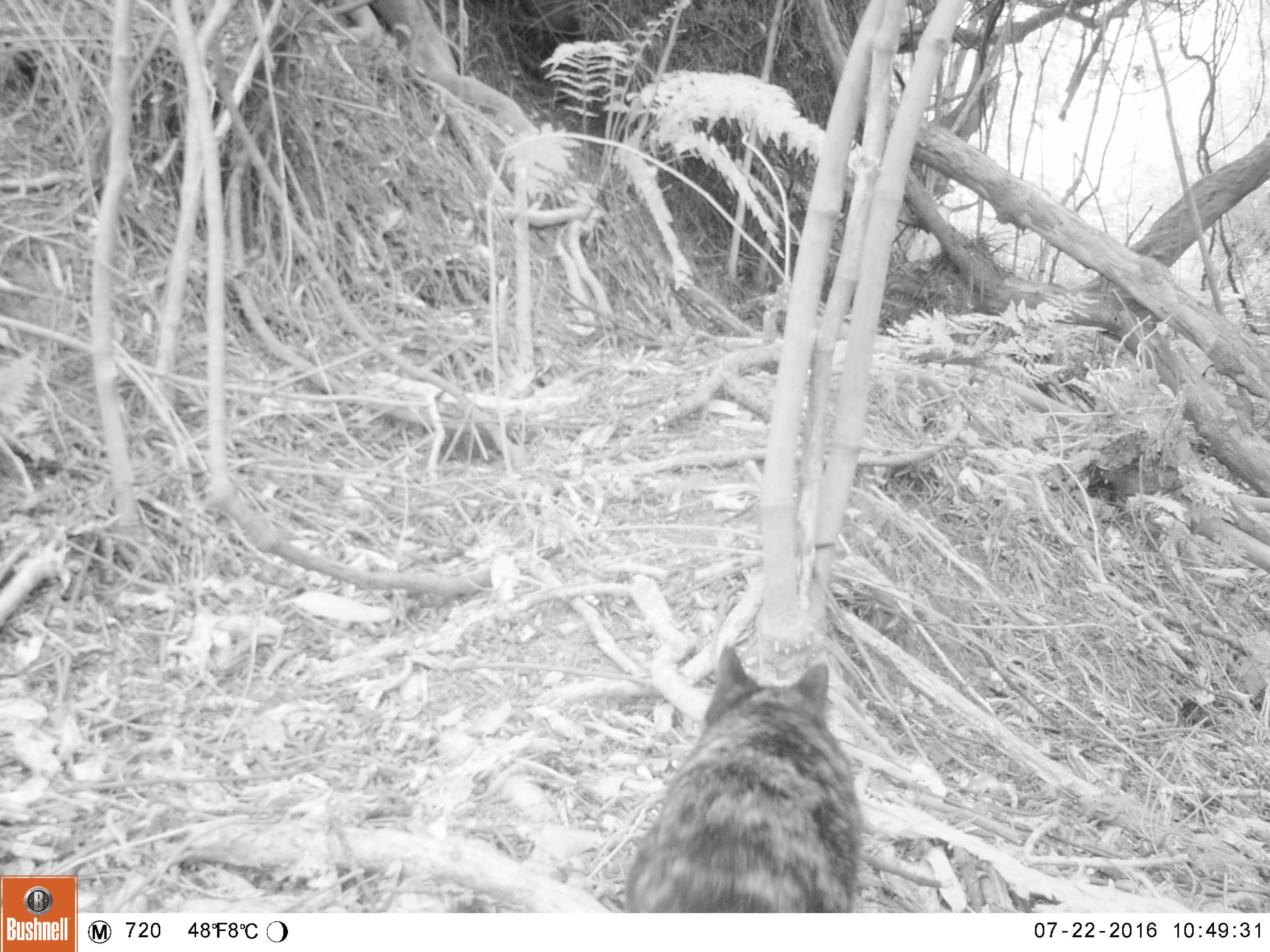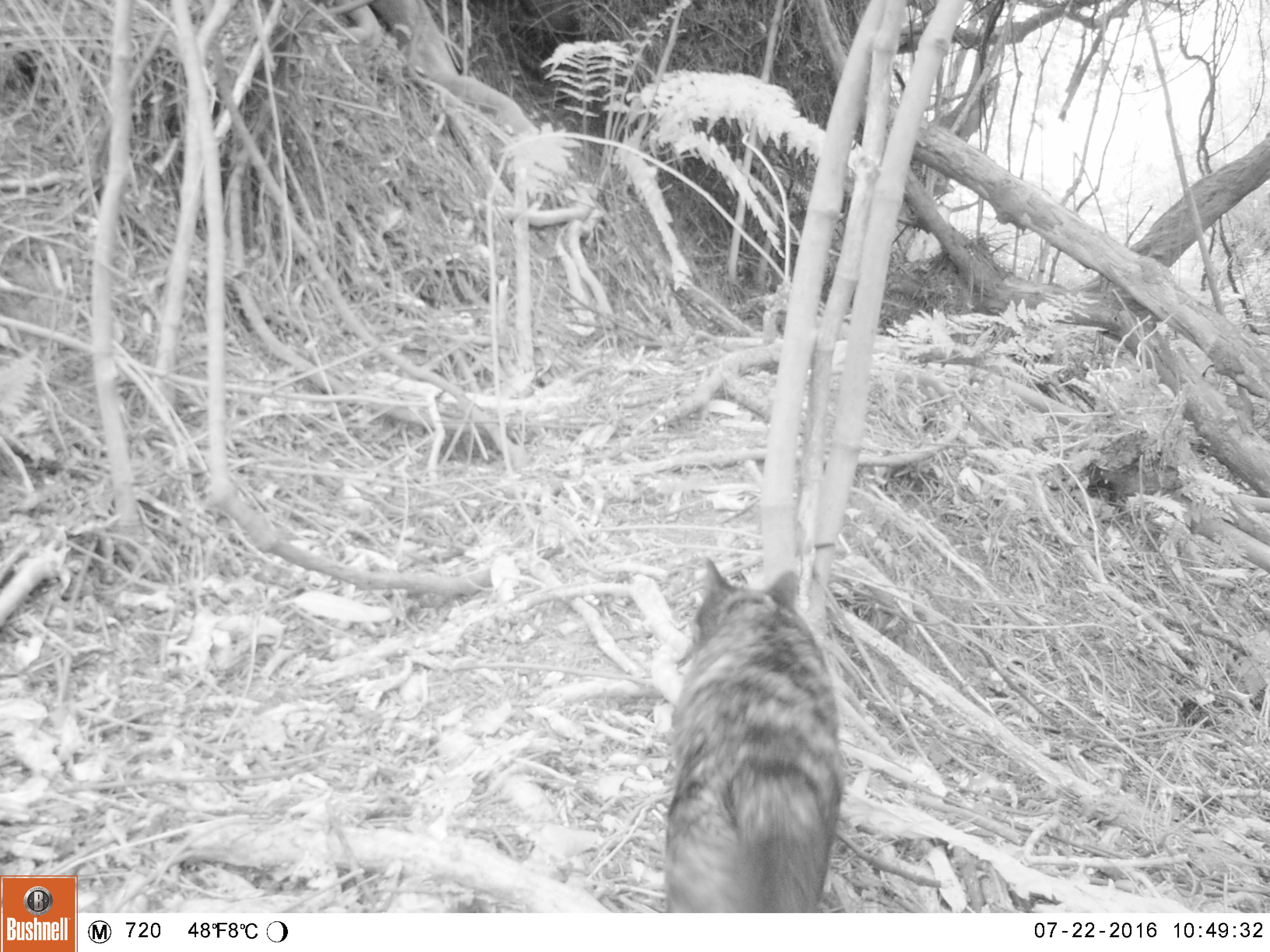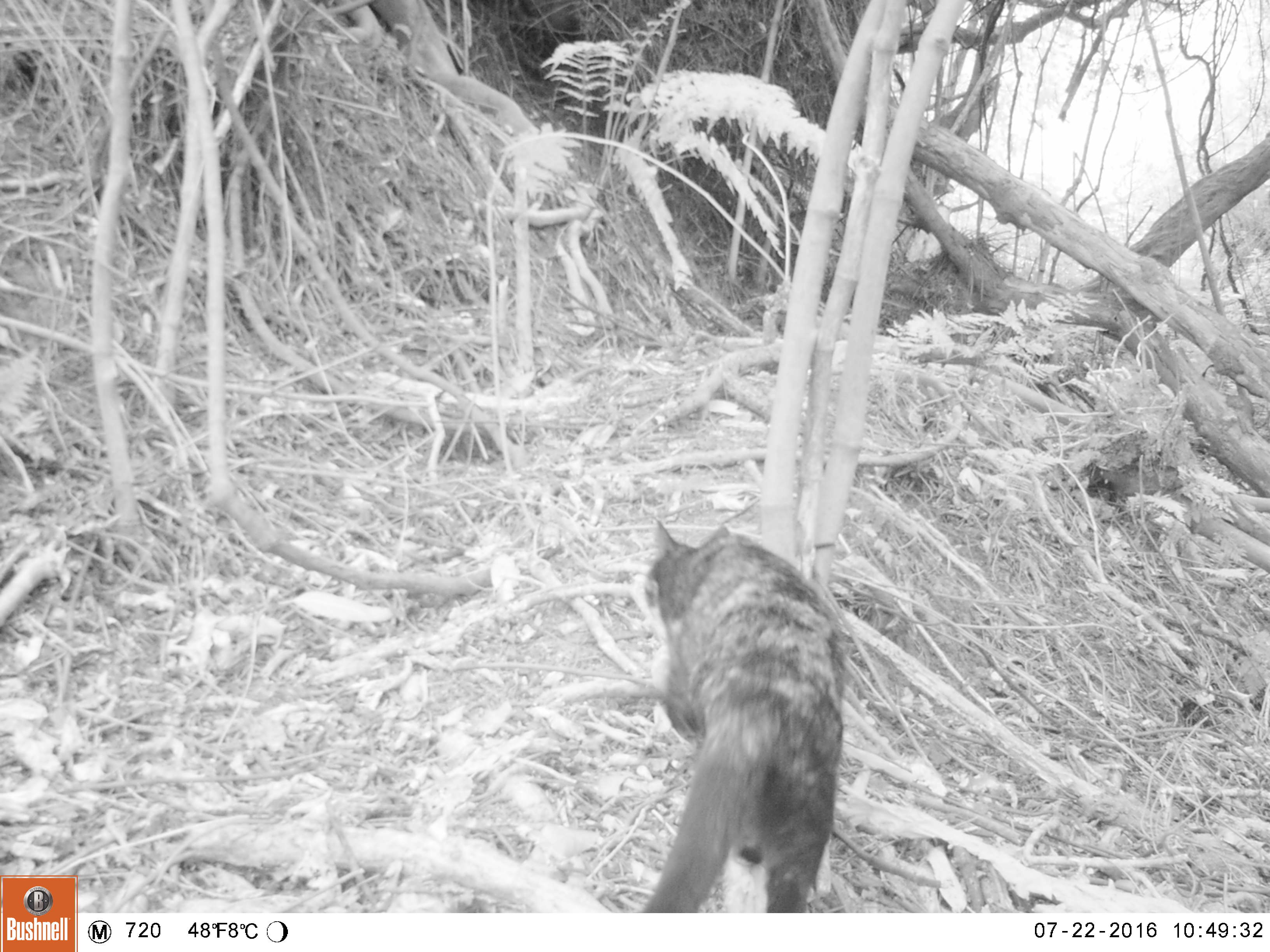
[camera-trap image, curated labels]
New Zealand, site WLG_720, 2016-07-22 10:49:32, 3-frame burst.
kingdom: Animalia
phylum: Chordata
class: Mammalia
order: Carnivora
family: Felidae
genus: Felis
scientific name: Felis catus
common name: domestic cat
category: cat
Cat (domestic cat) (Felis catus).